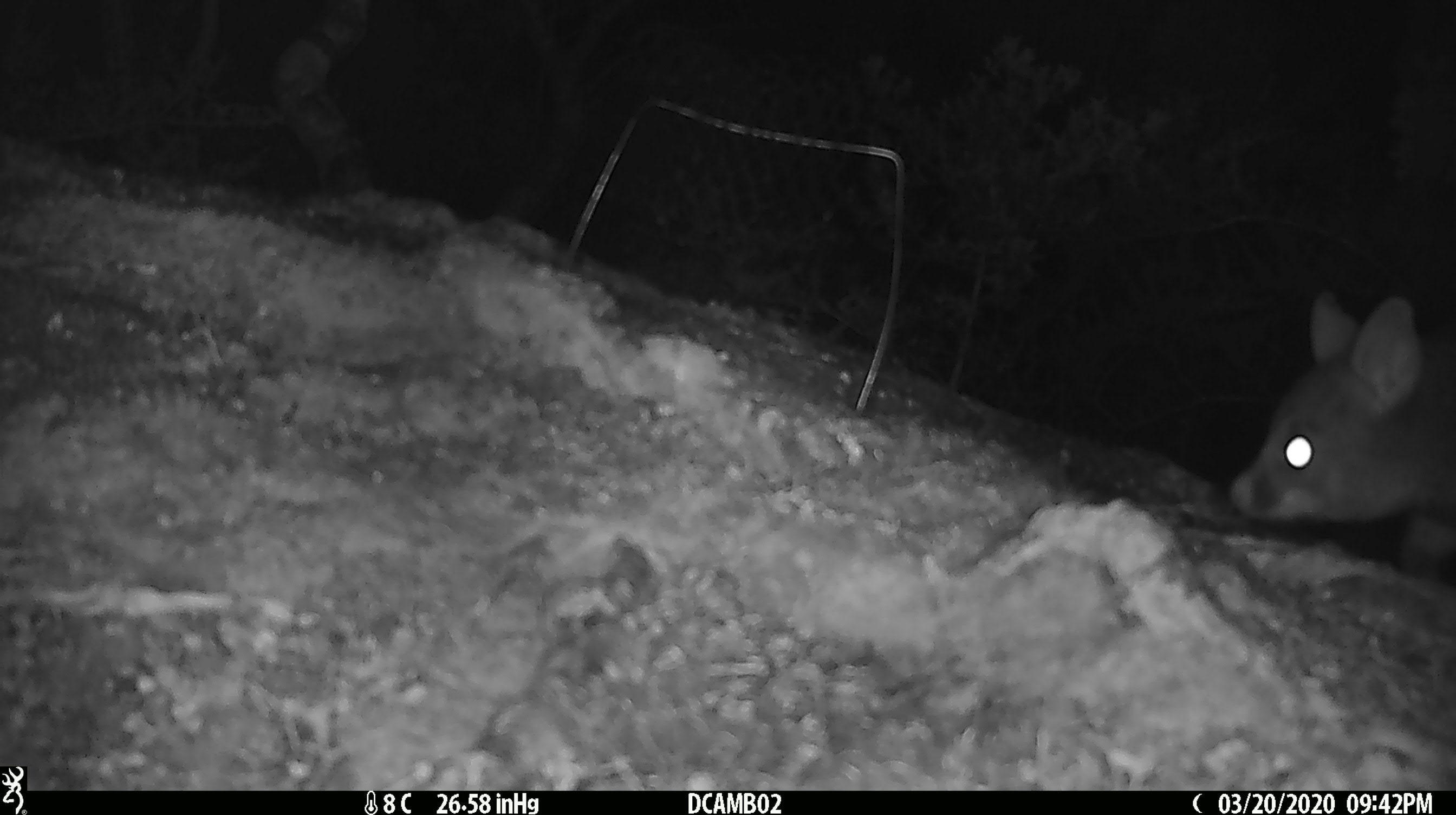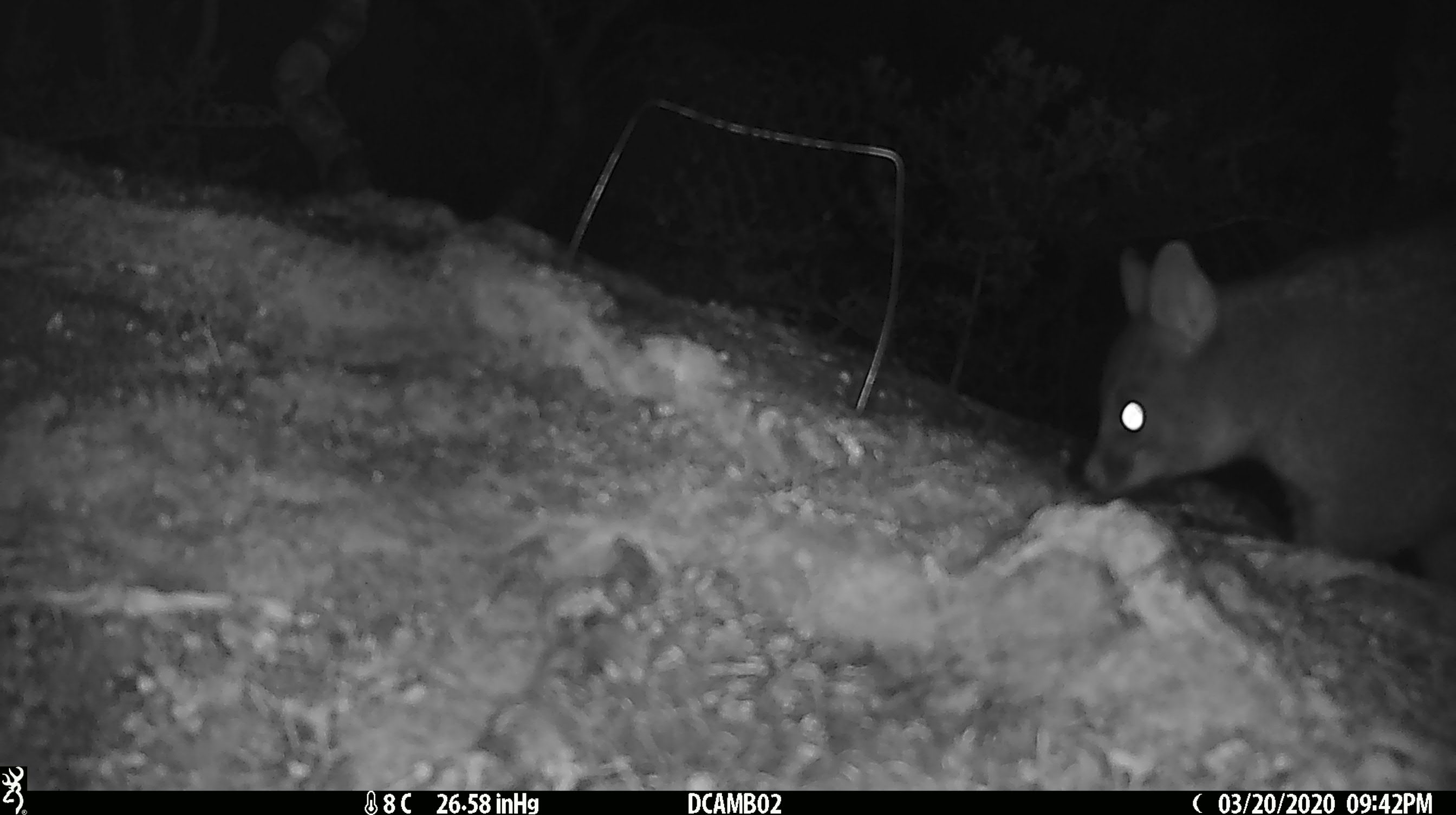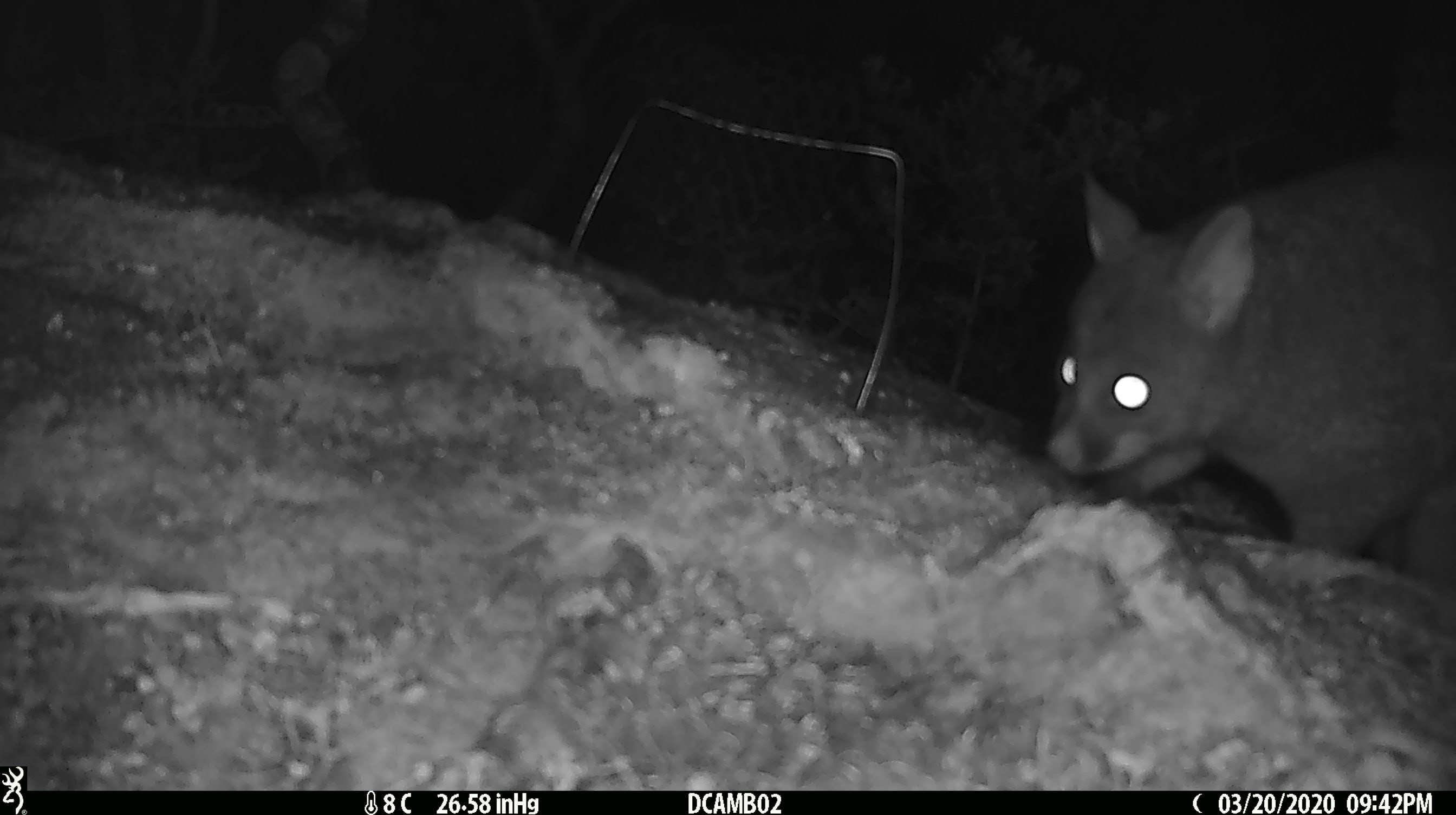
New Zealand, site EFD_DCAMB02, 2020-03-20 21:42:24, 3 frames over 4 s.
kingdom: Animalia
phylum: Chordata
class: Mammalia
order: Diprotodontia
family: Phalangeridae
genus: Trichosurus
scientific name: Trichosurus vulpecula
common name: common brushtail possum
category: possum